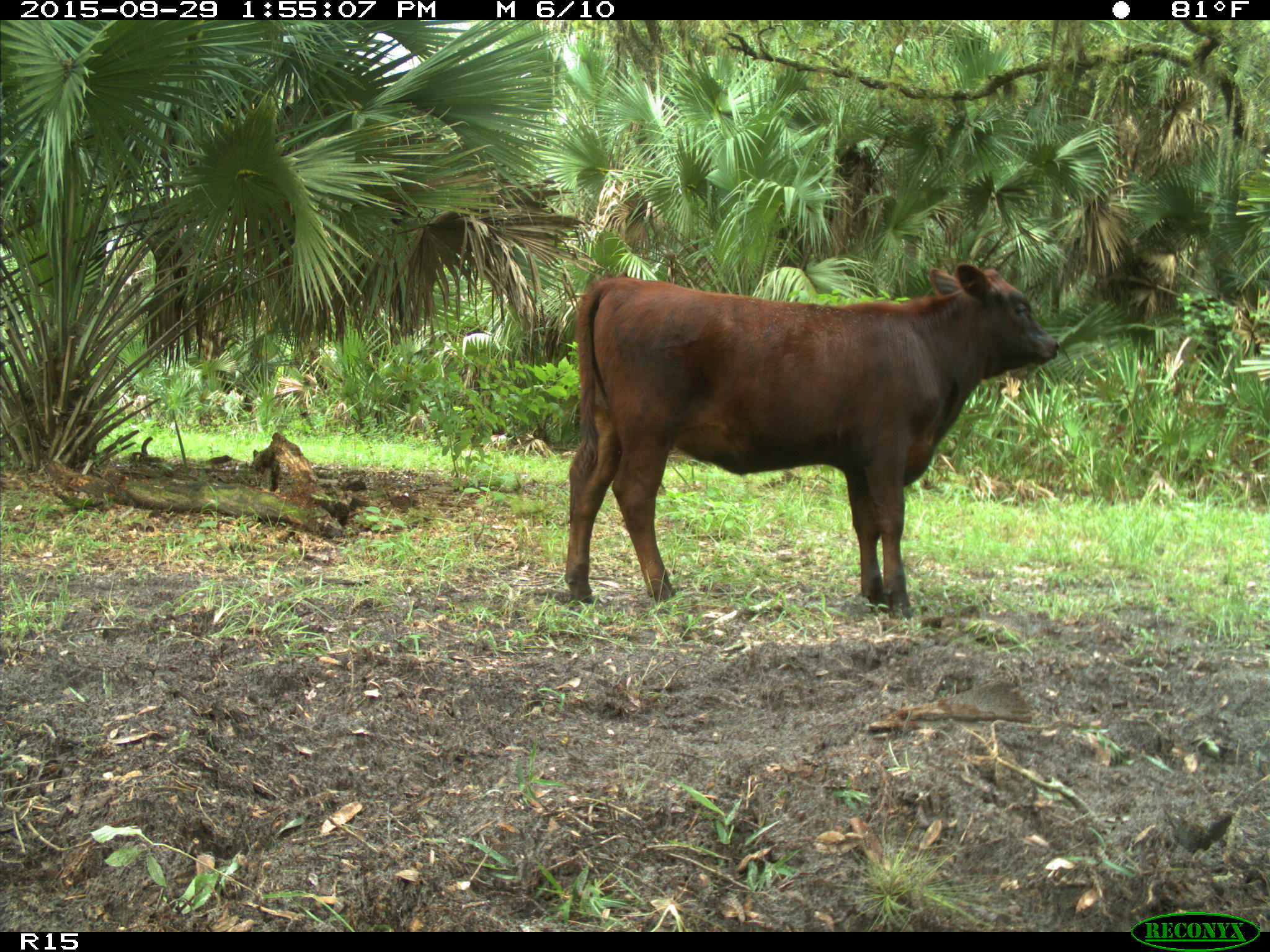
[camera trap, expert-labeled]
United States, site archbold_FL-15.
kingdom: Animalia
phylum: Chordata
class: Mammalia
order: Artiodactyla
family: Bovidae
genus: Bos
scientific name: Bos taurus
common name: domestic cow